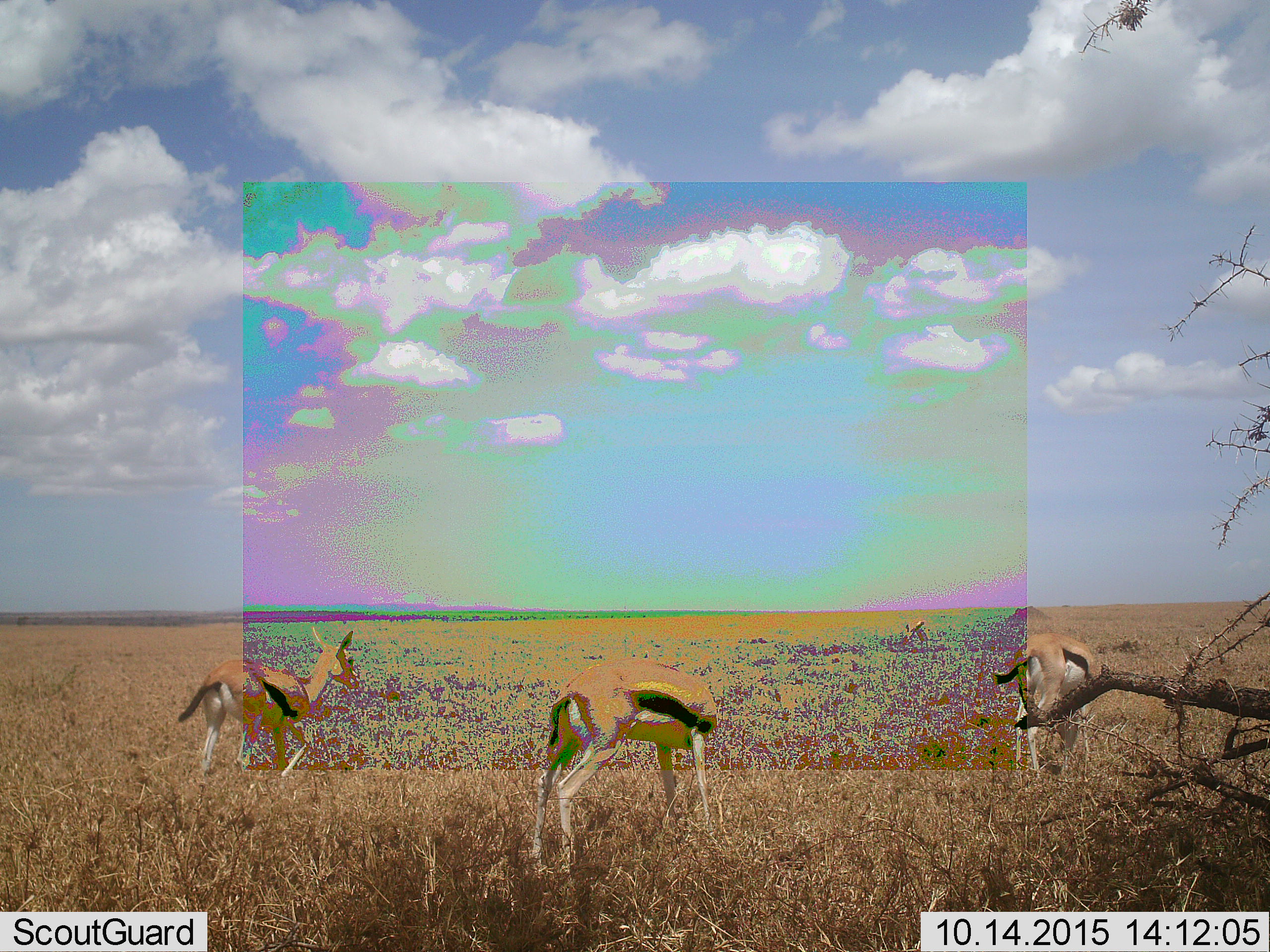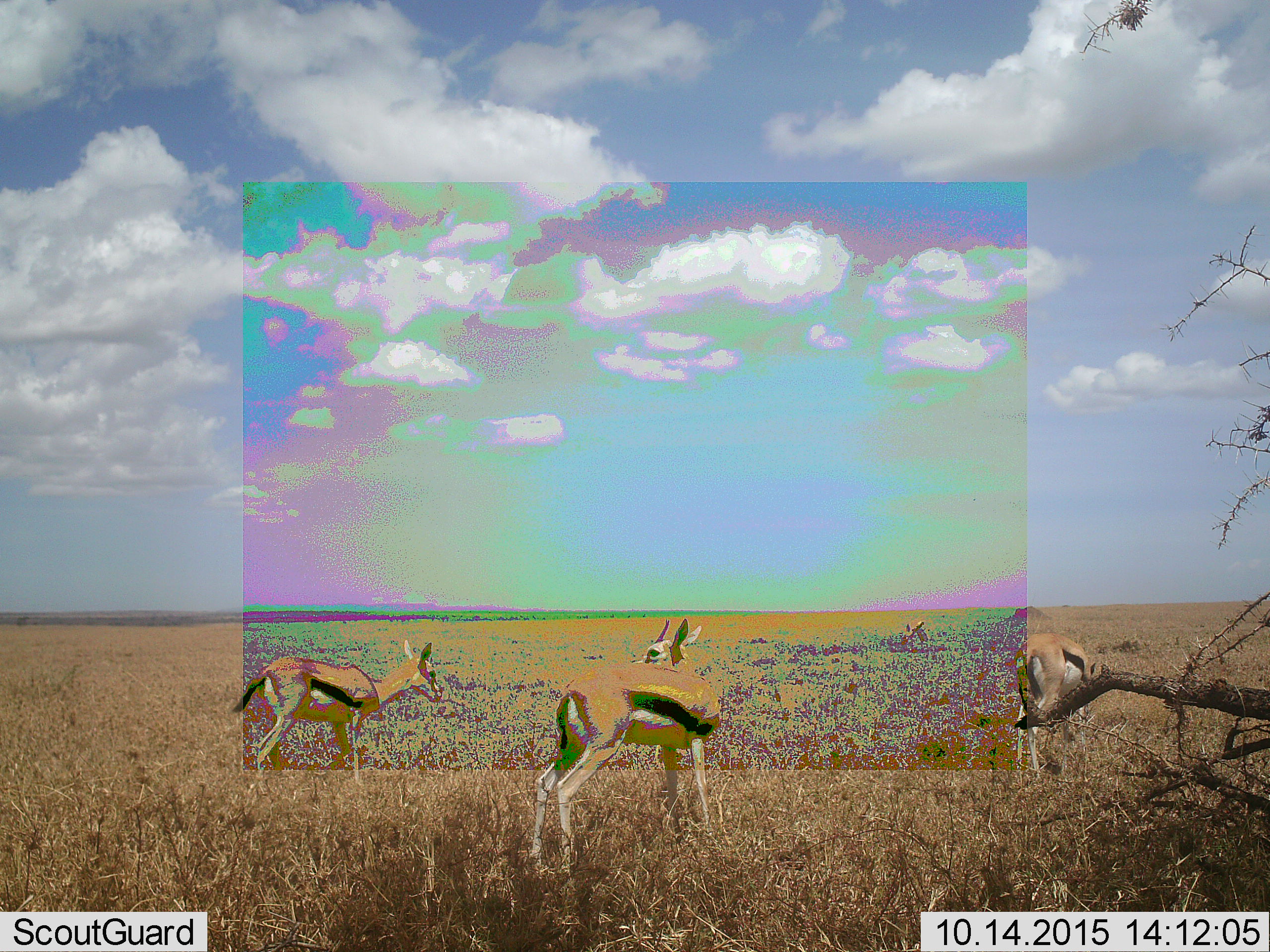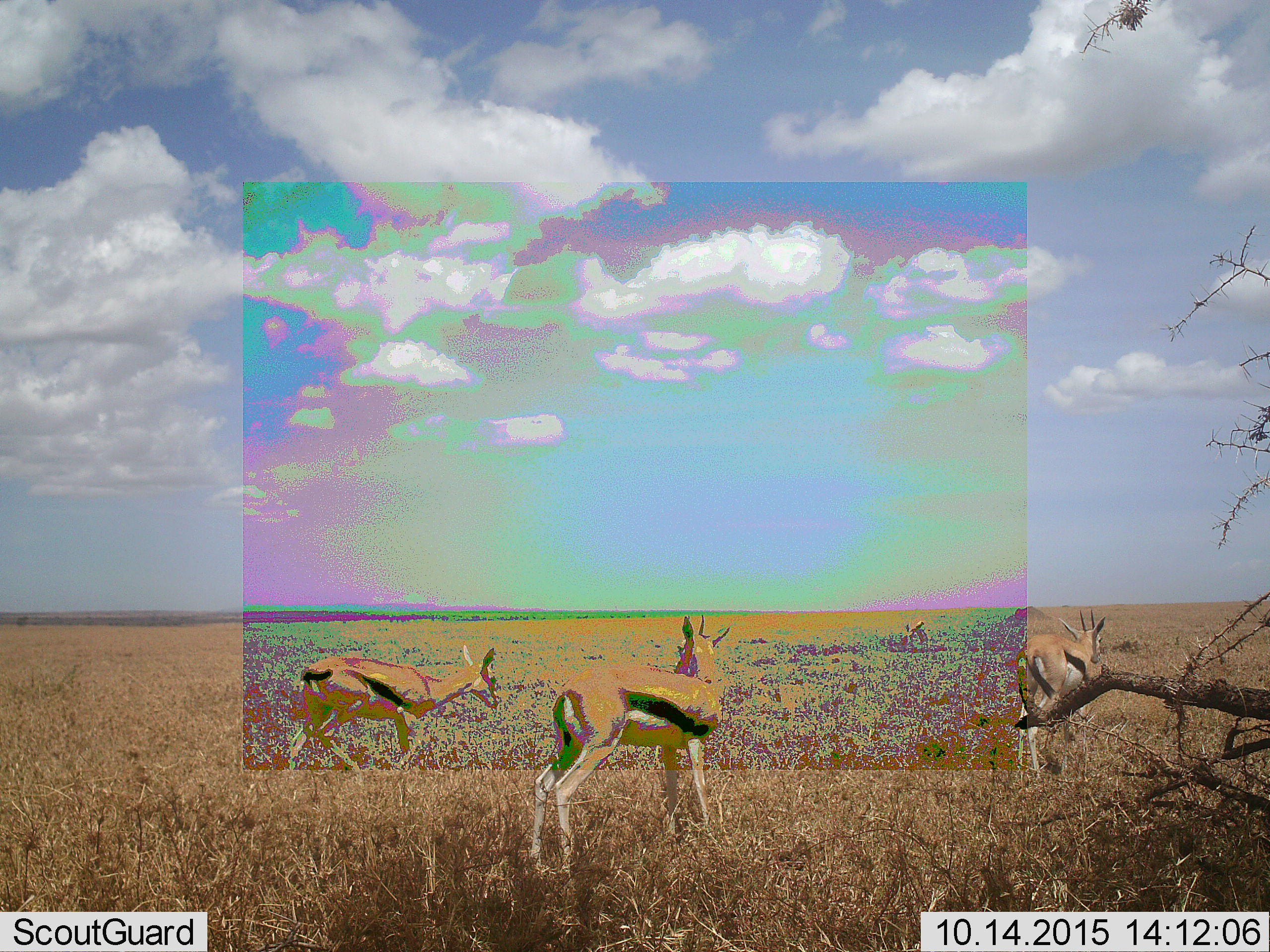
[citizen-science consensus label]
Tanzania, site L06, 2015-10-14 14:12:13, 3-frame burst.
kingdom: Animalia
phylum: Chordata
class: Mammalia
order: Artiodactyla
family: Bovidae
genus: Eudorcas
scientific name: Eudorcas thomsonii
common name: thomson's gazelle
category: gazellethomsons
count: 4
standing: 86%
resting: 0%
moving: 14%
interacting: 0%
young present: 0%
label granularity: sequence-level